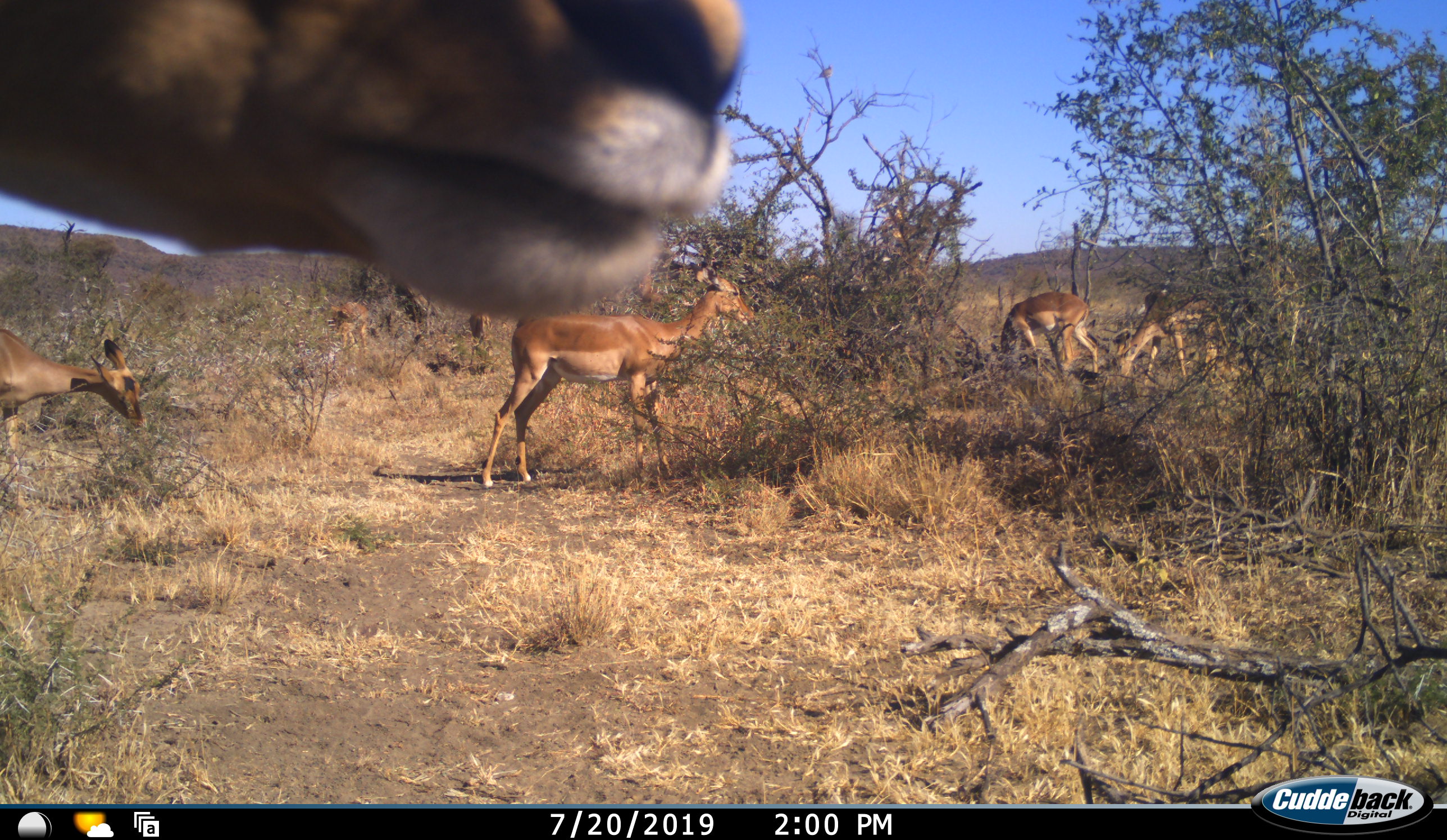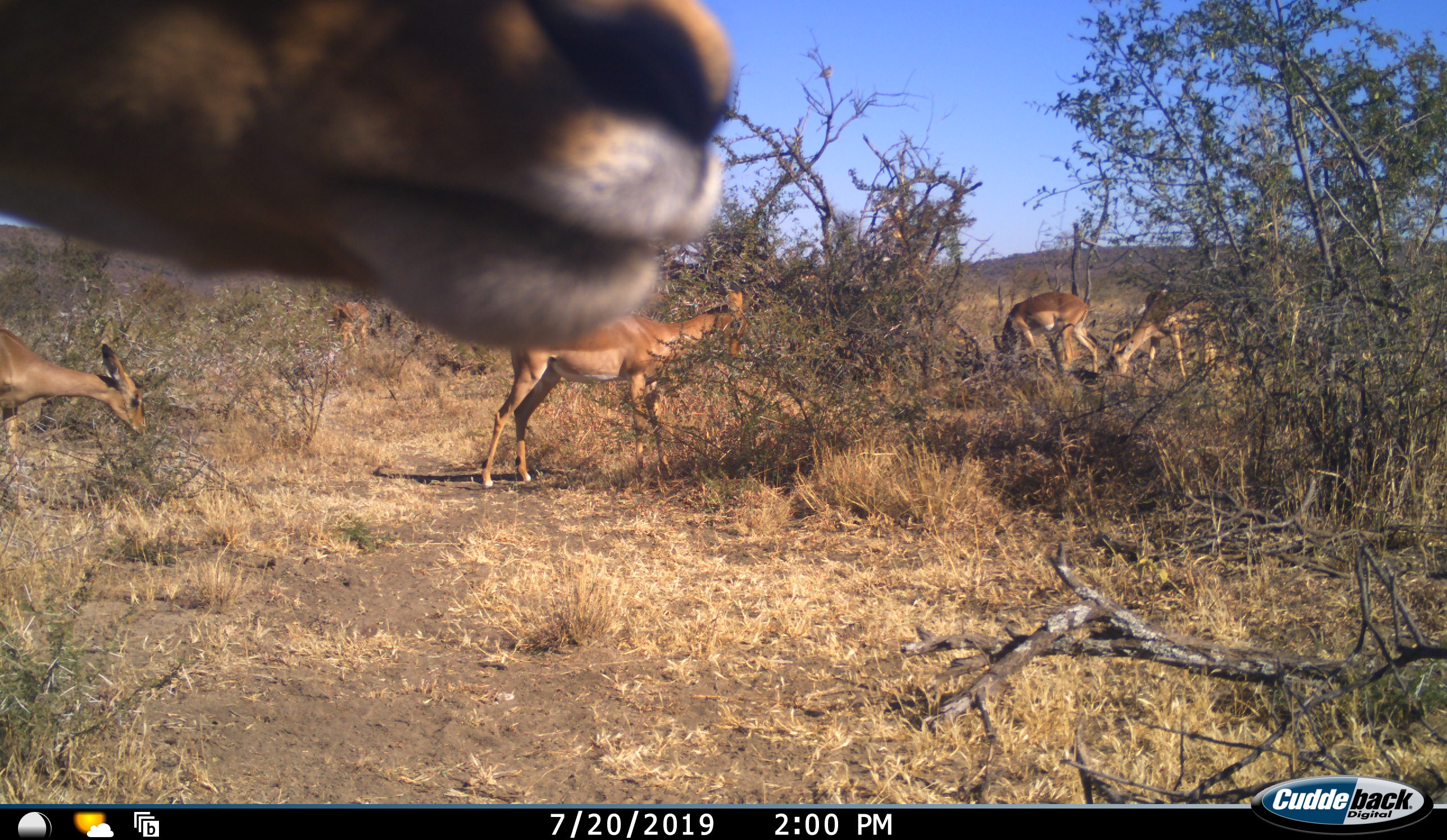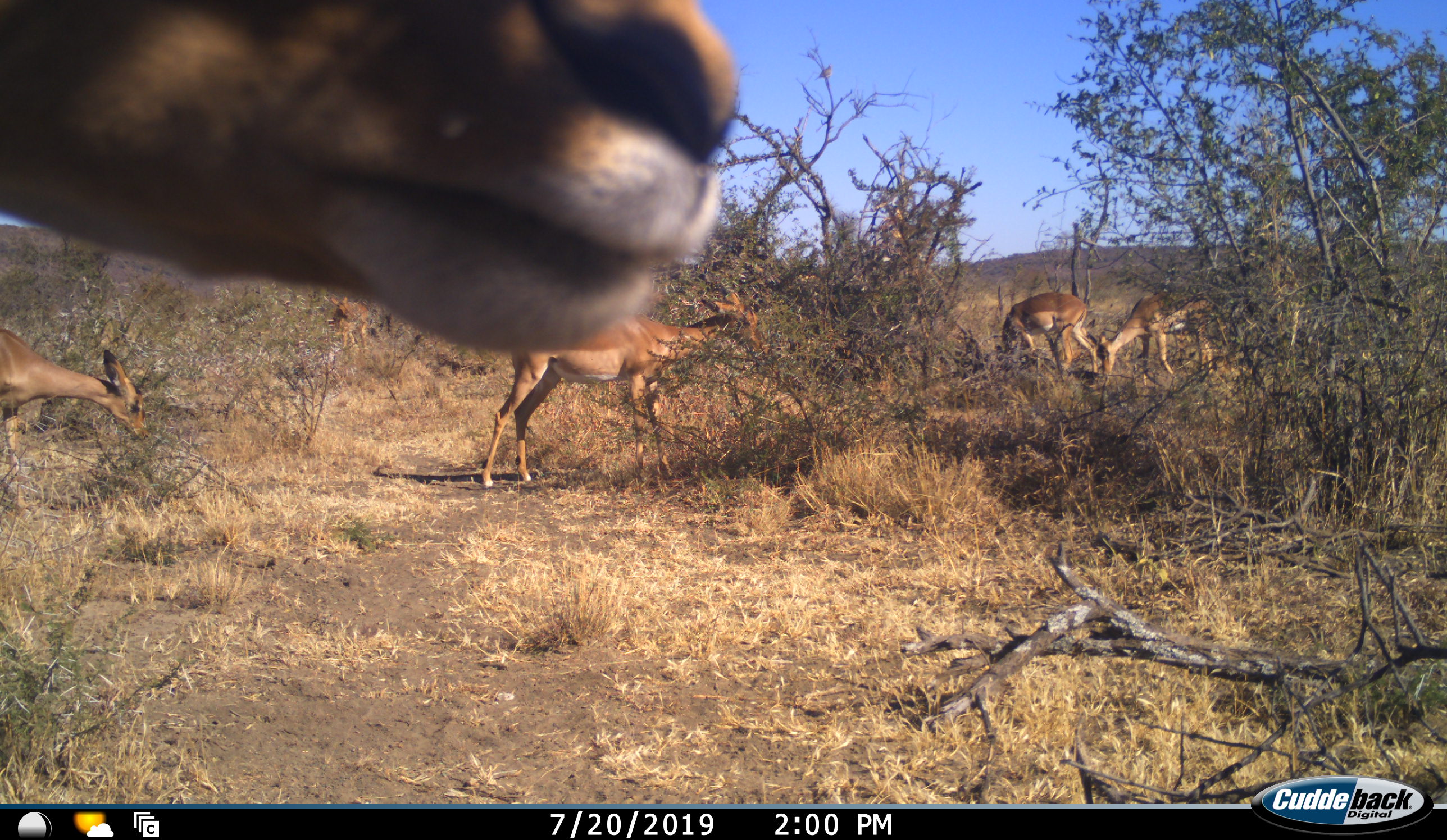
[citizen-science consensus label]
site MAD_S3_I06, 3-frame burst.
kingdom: Animalia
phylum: Chordata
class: Mammalia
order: Artiodactyla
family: Bovidae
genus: Aepyceros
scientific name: Aepyceros melampus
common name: impala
Impala (Aepyceros melampus), count 6. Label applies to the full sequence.